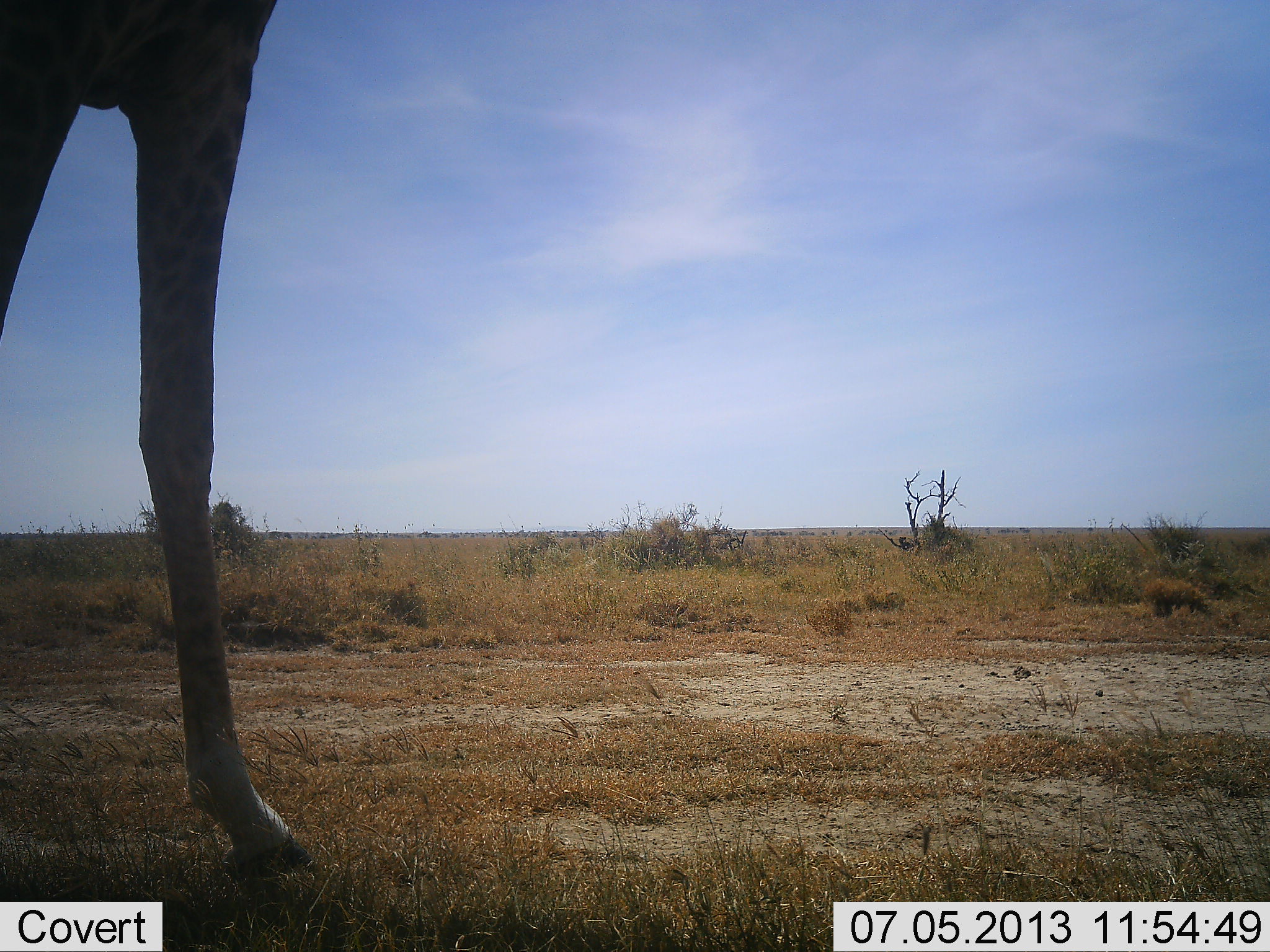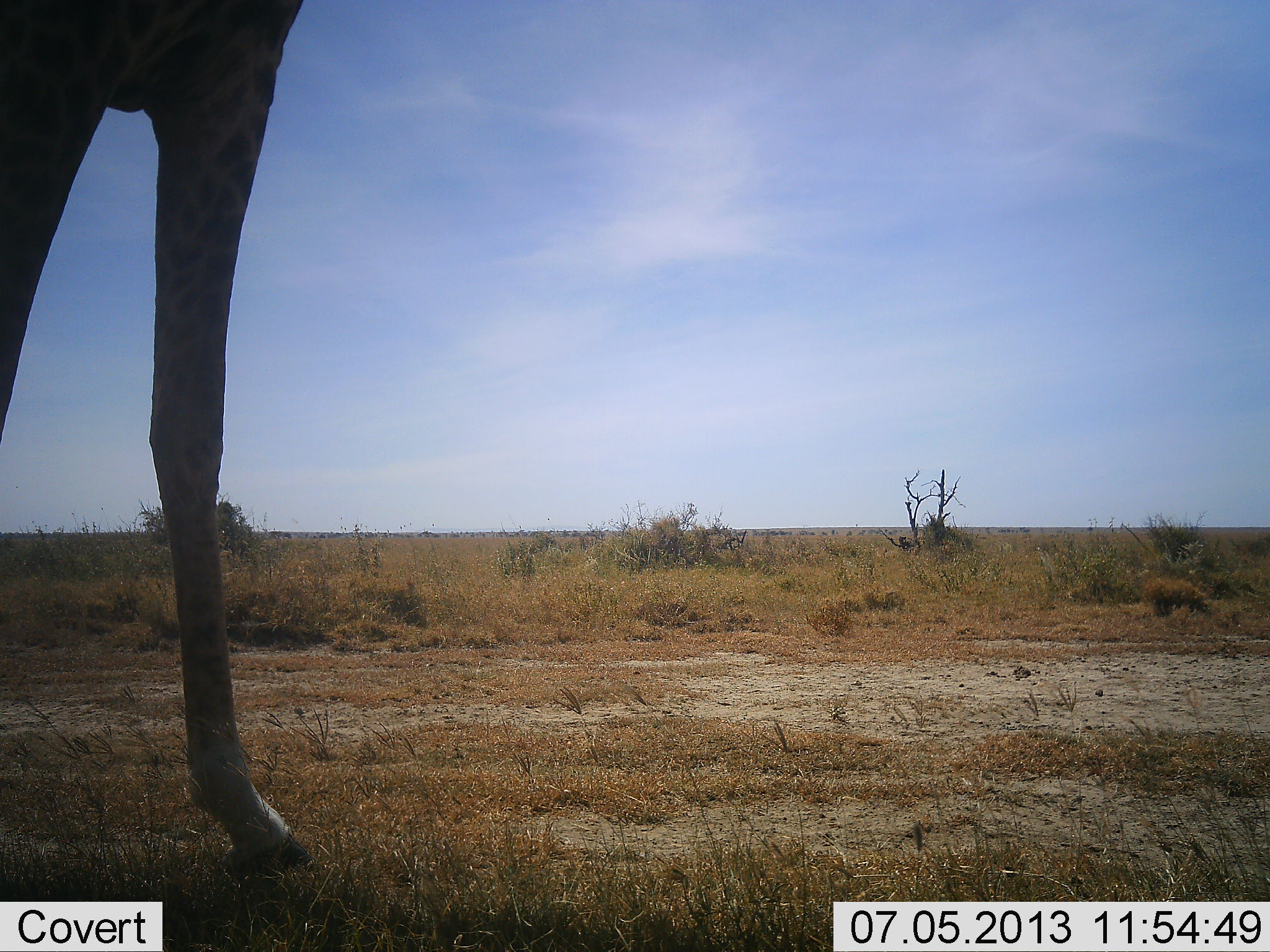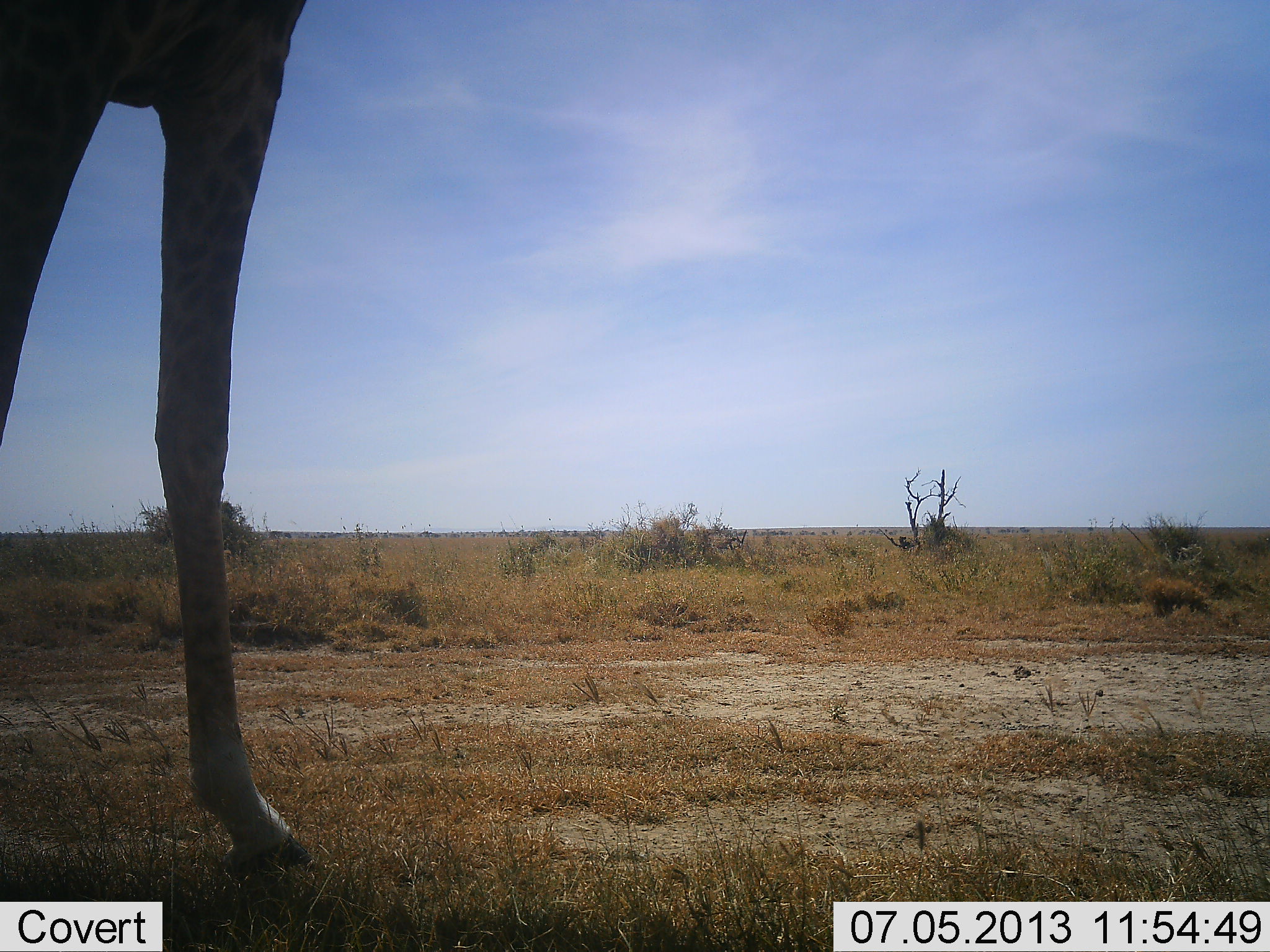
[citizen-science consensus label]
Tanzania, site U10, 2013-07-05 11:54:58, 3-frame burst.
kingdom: Animalia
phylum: Chordata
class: Mammalia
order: Artiodactyla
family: Giraffidae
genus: Giraffa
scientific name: Giraffa camelopardalis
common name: giraffe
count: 1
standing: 95%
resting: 0%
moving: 5%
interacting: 0%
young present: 0%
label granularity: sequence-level